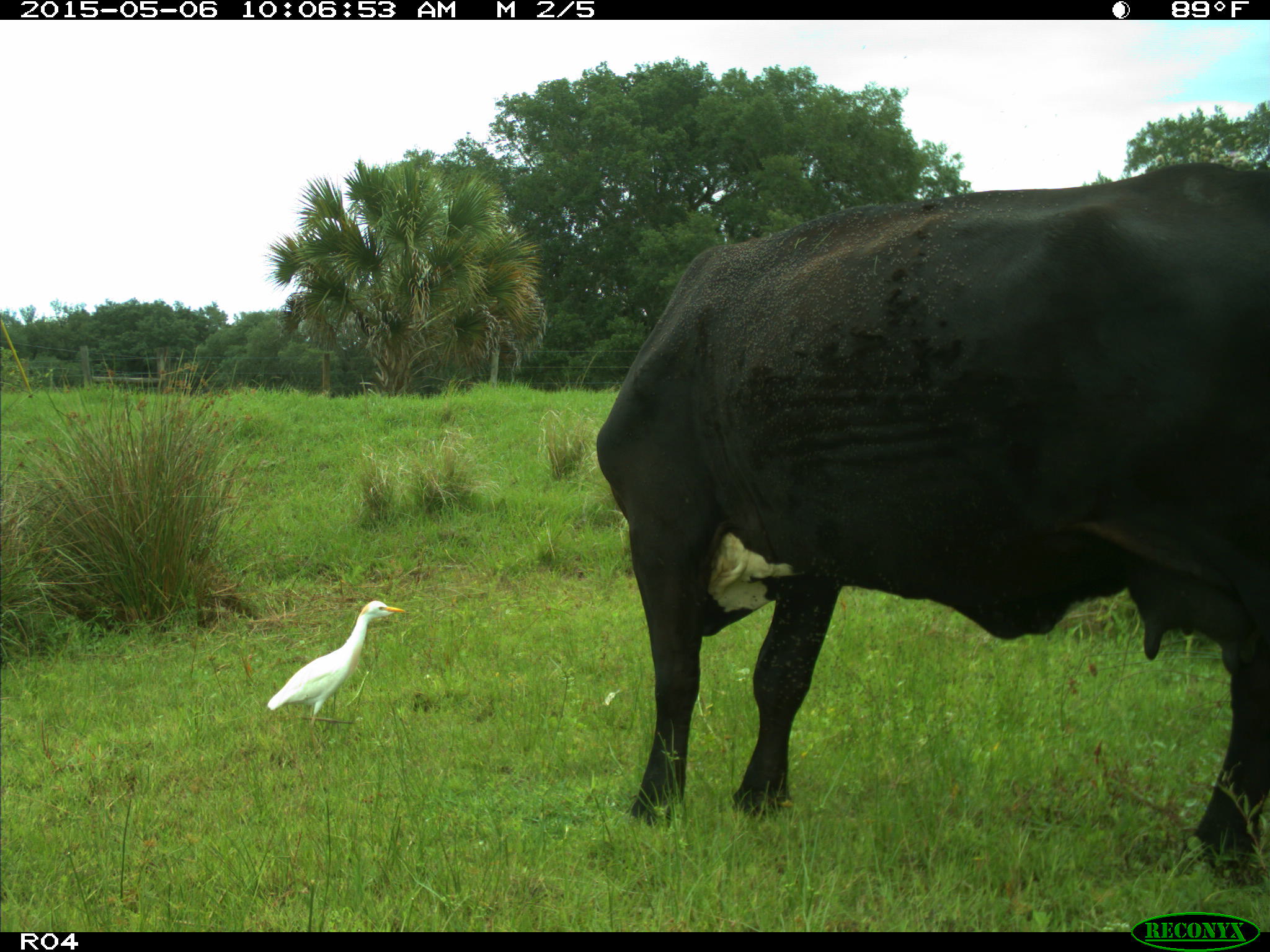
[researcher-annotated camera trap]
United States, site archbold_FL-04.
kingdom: Animalia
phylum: Chordata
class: Mammalia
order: Artiodactyla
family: Bovidae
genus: Bos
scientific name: Bos taurus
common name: domestic cow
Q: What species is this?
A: Bos taurus (domestic cow).